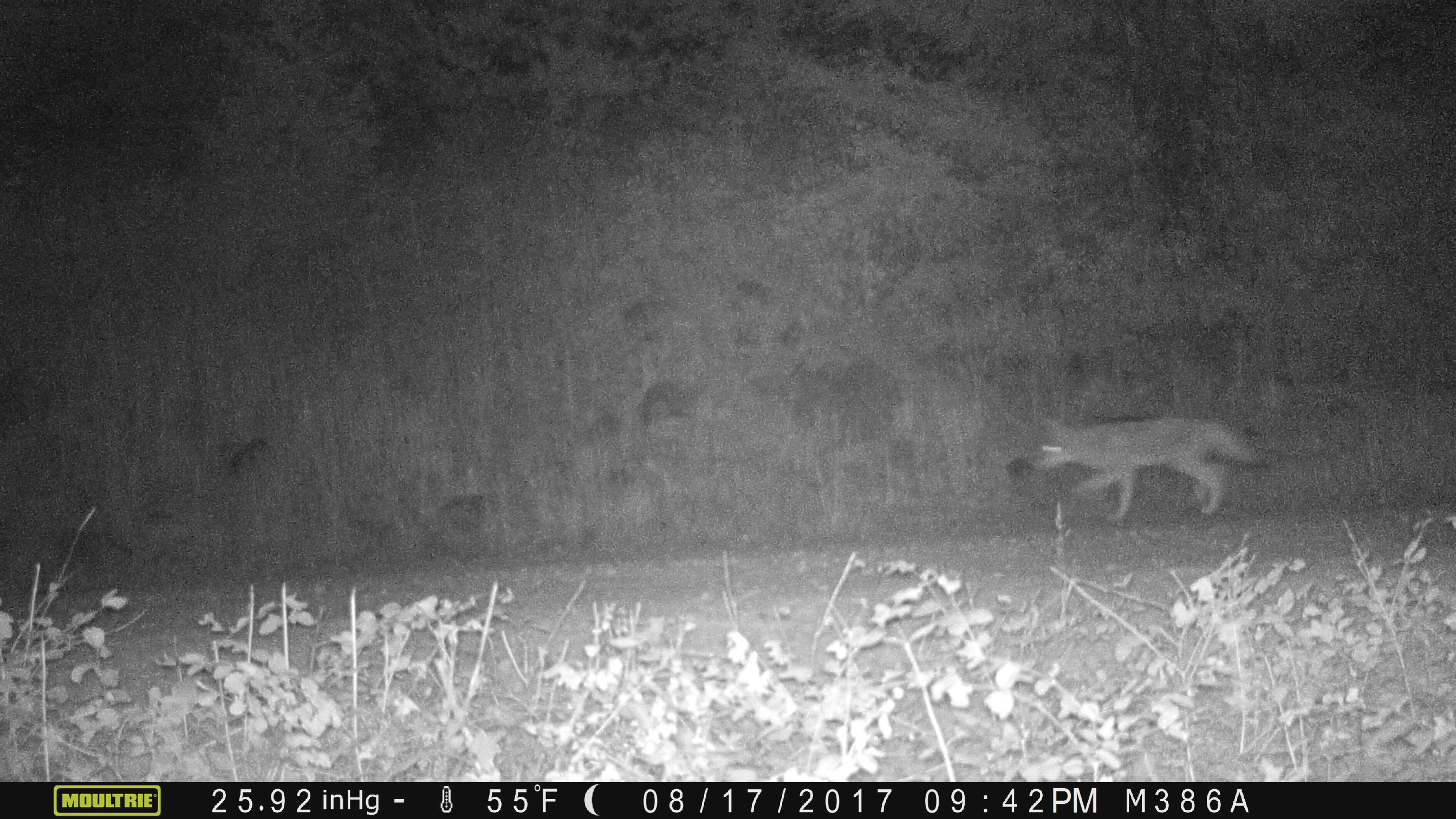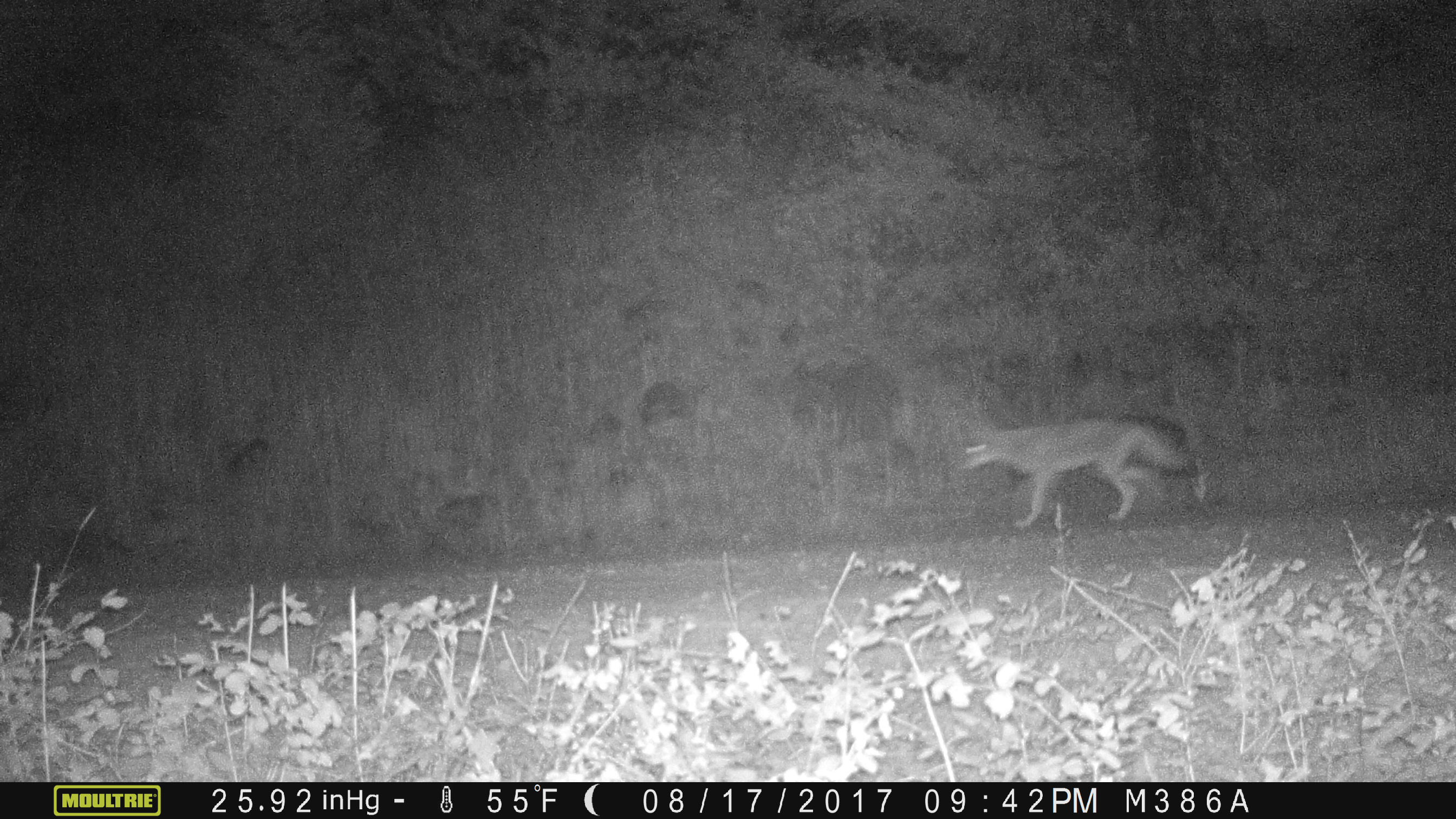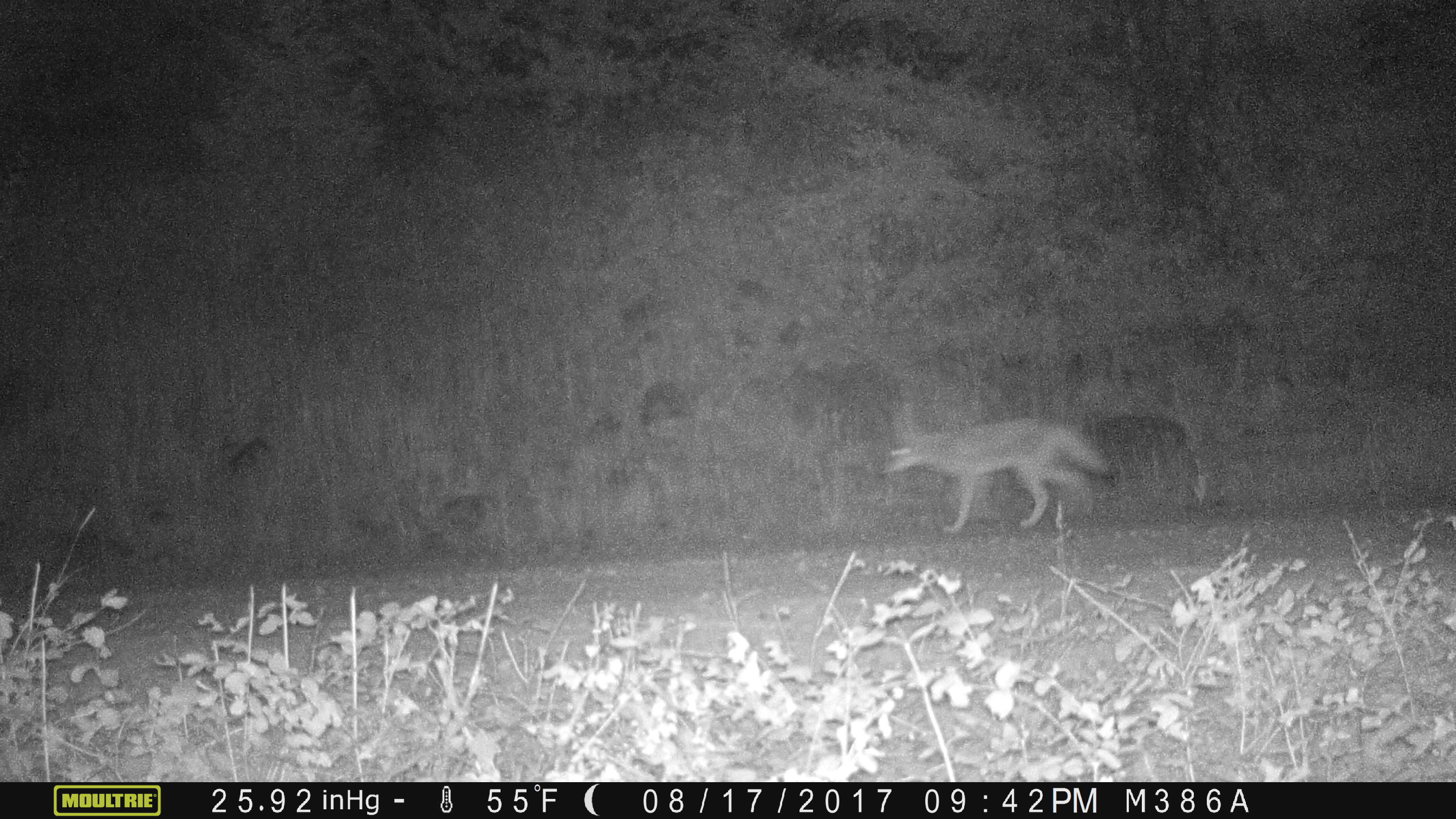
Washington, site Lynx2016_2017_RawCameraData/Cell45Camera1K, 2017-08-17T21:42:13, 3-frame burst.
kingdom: Animalia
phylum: Chordata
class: Mammalia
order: Carnivora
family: Canidae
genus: Canis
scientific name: Canis latrans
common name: coyote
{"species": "Canis latrans (coyote)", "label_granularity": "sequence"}